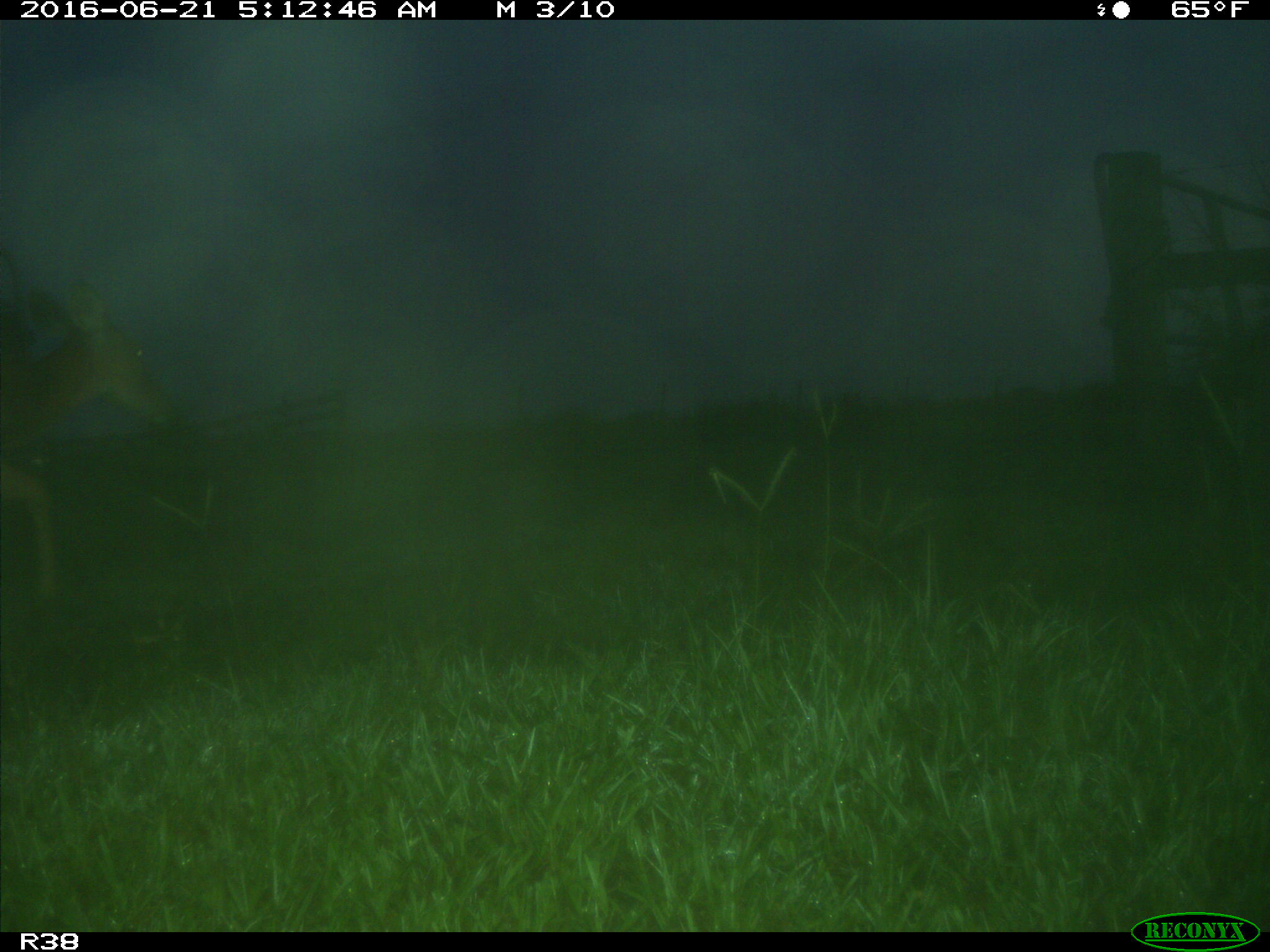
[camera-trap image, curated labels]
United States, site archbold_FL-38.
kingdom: Animalia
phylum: Chordata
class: Mammalia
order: Artiodactyla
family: Cervidae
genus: Odocoileus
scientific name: Odocoileus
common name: deer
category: unidentified deer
Unidentified deer (deer) (Odocoileus).